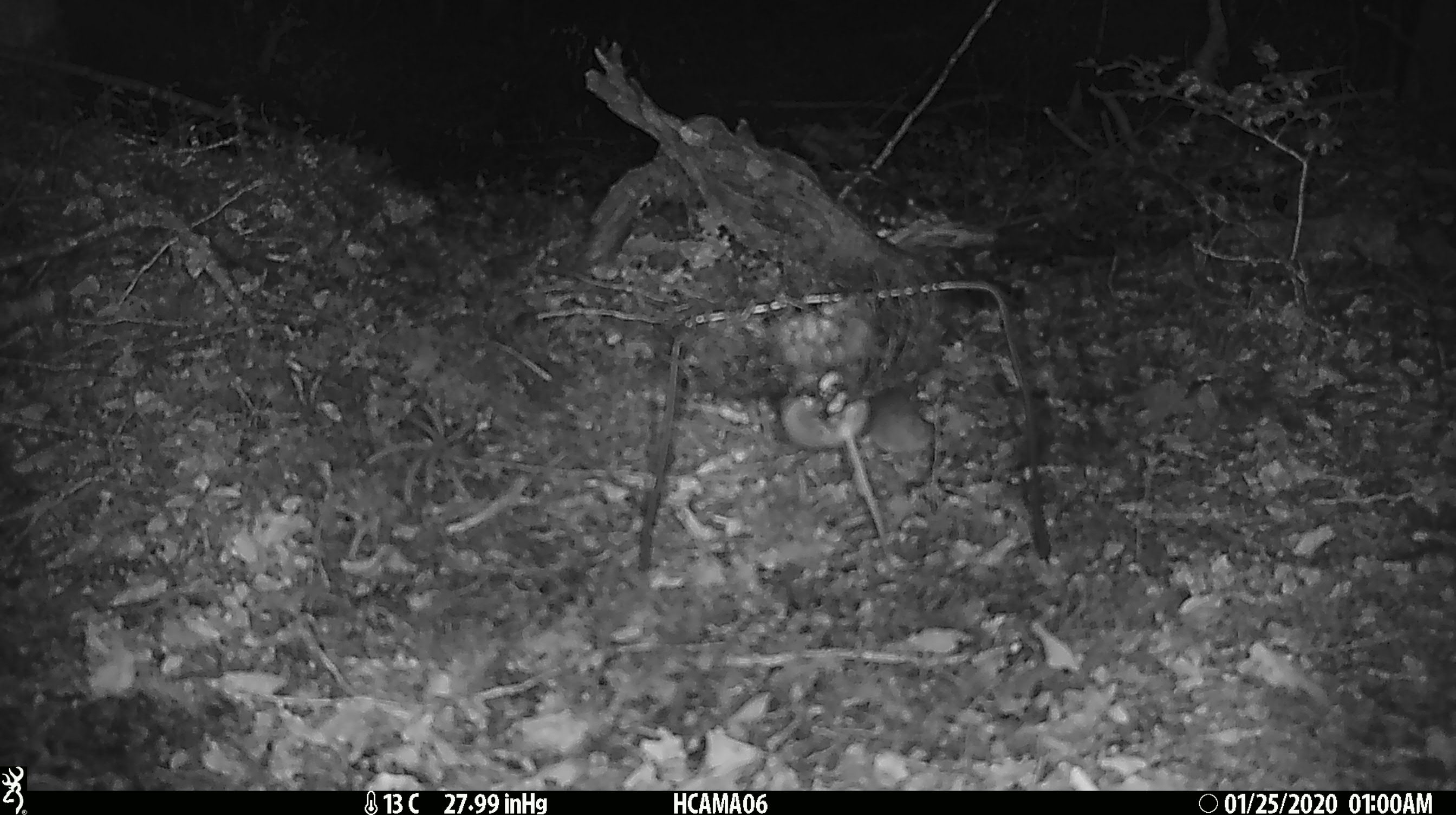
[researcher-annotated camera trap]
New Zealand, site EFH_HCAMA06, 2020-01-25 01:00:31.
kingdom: Animalia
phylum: Chordata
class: Mammalia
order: Rodentia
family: Muridae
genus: Mus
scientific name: Mus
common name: mouse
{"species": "mouse (Mus)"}